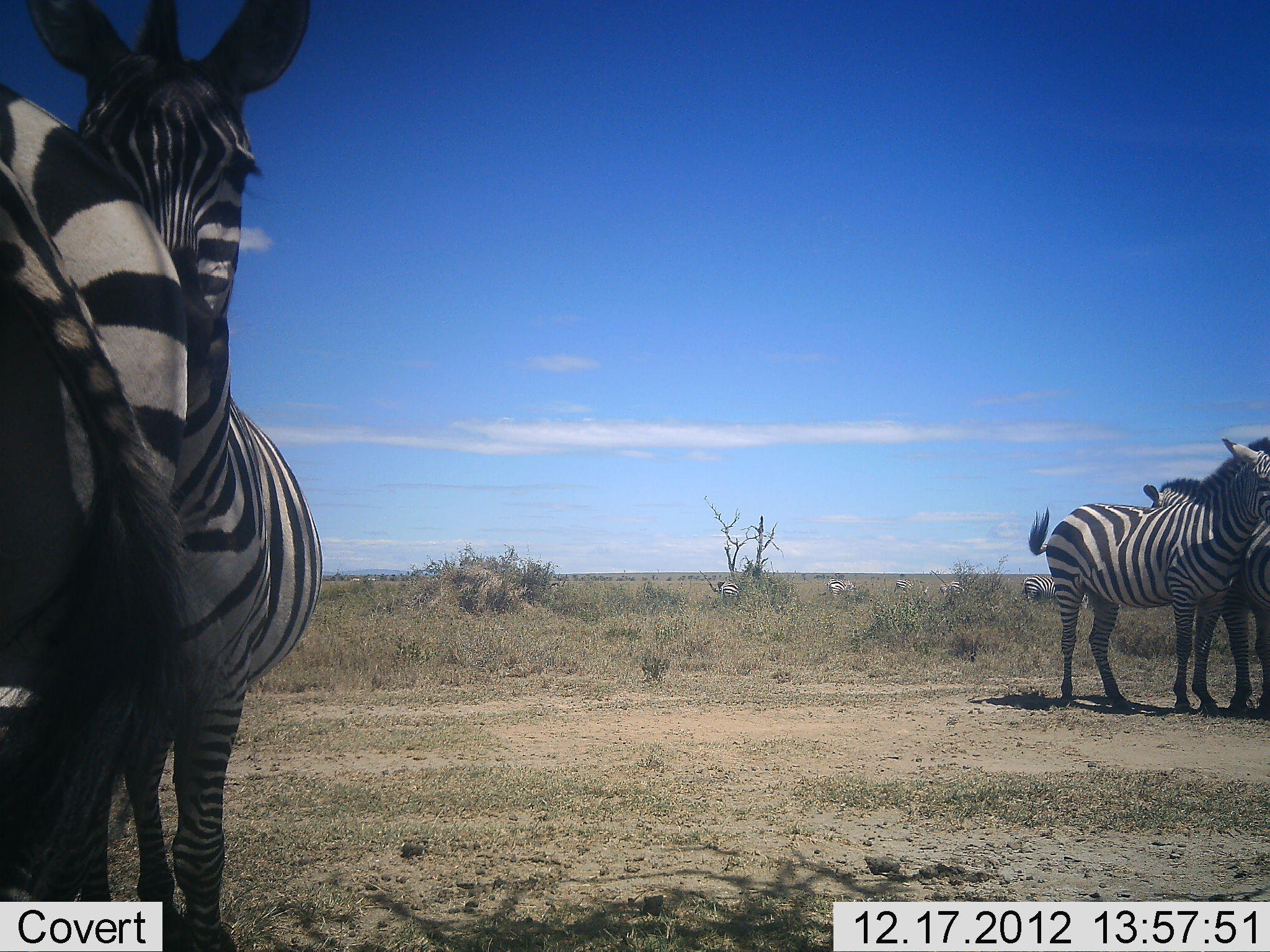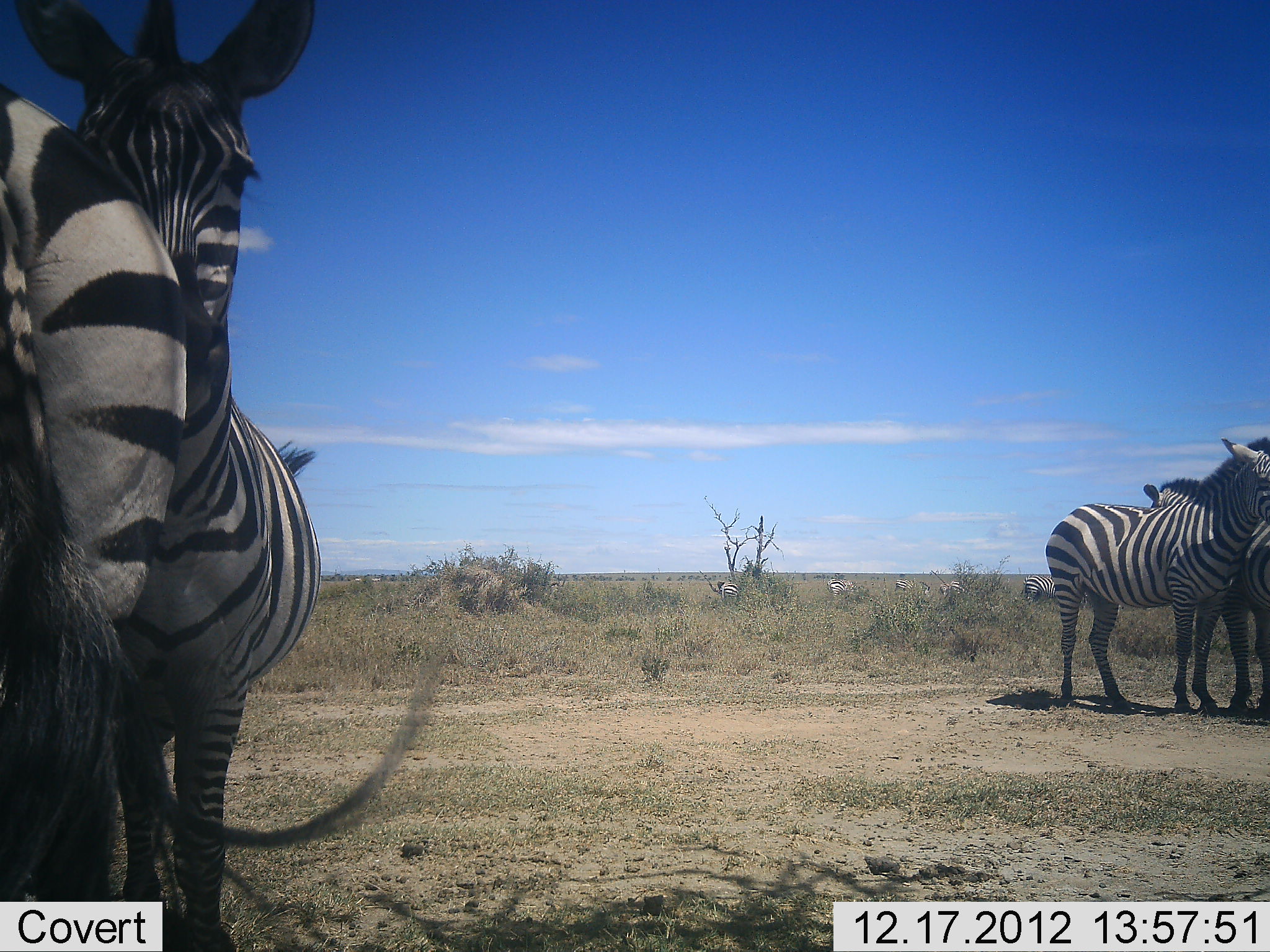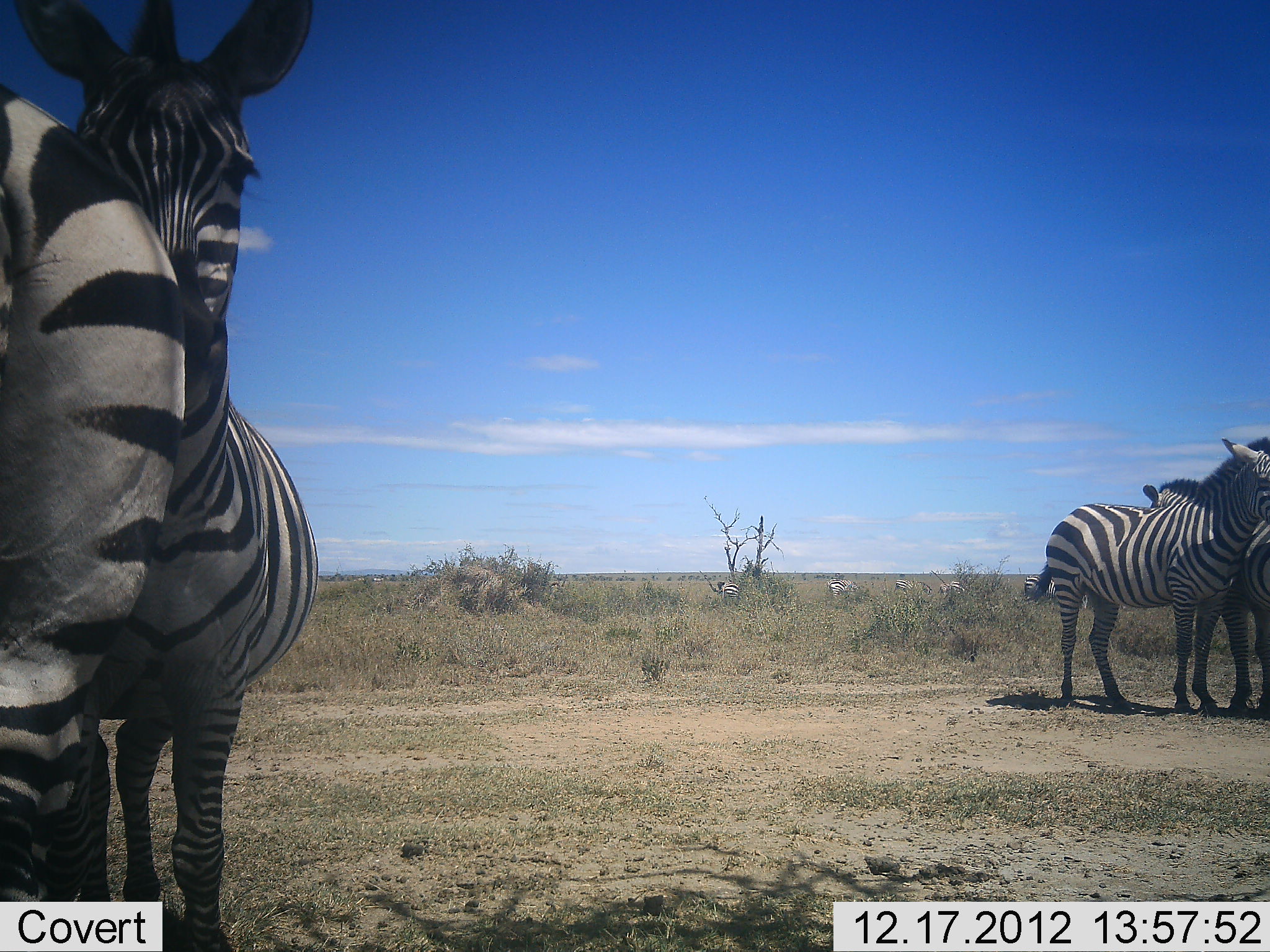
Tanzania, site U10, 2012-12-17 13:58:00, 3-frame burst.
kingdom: Animalia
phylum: Chordata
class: Mammalia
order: Perissodactyla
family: Equidae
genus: Equus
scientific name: Equus quagga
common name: plains zebra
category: zebra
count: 4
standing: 80%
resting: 0%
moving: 0%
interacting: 70%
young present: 0%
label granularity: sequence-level